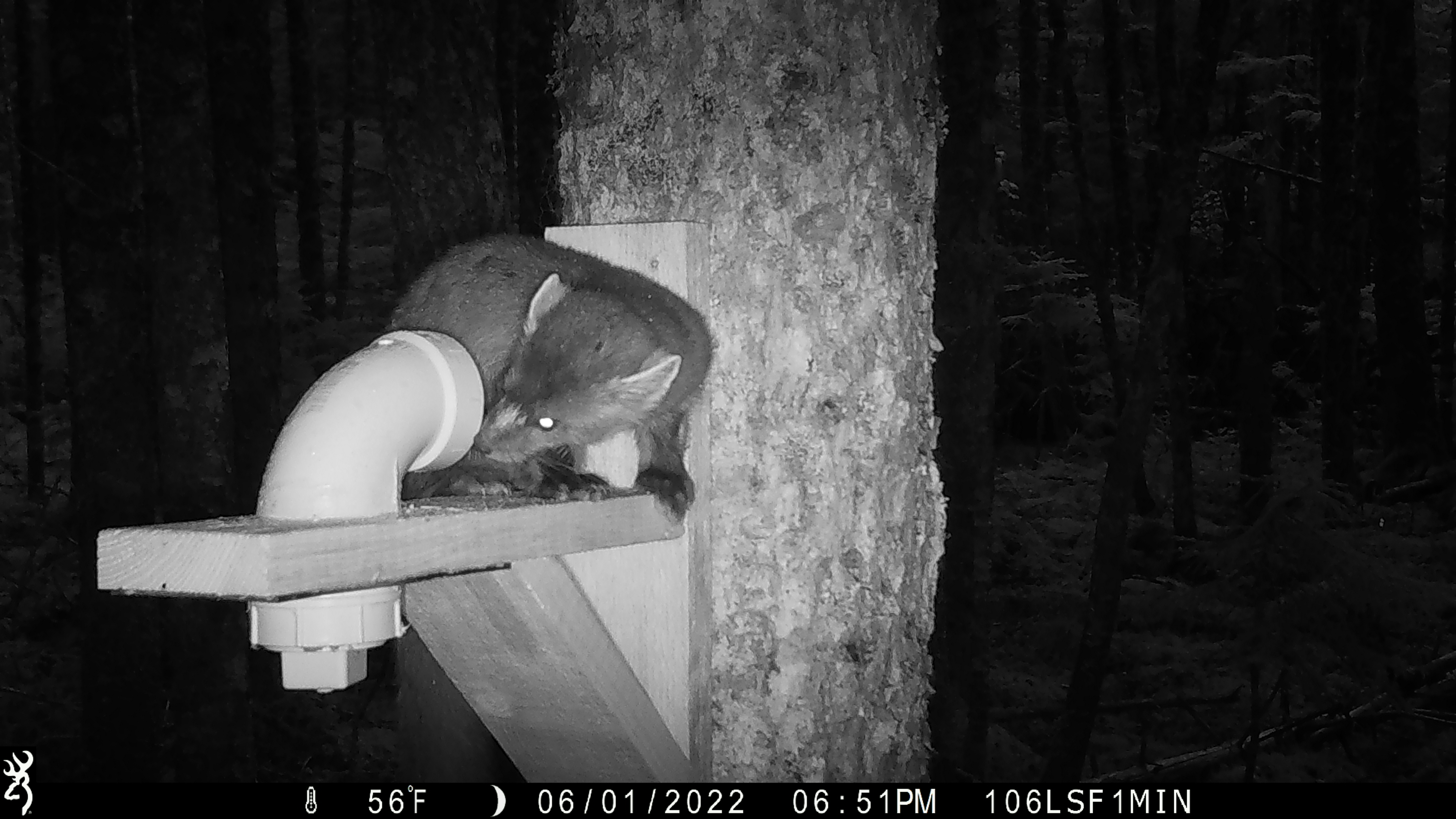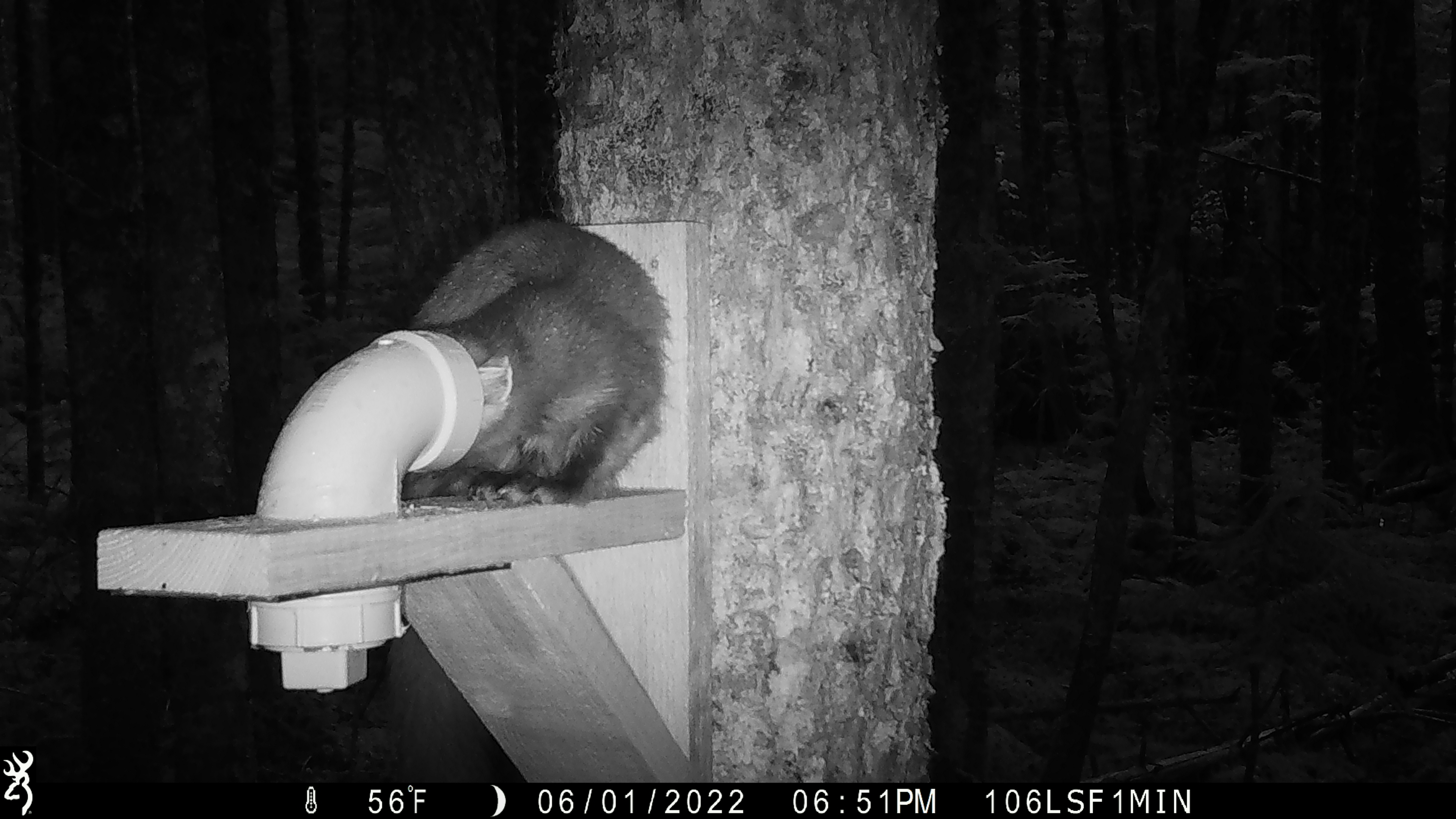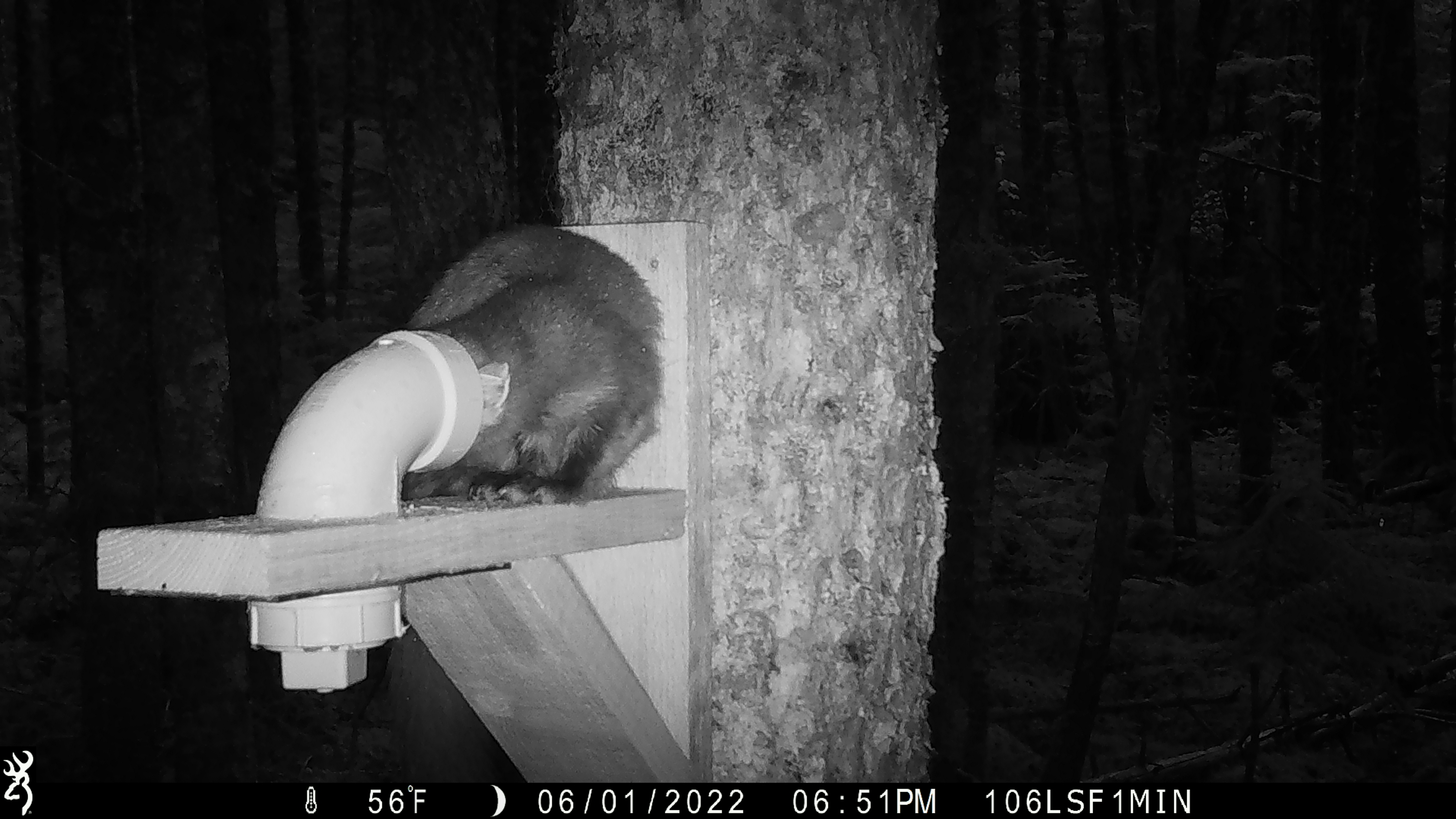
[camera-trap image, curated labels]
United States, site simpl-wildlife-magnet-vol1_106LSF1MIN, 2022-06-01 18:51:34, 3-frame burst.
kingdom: Animalia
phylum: Chordata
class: Mammalia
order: Carnivora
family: Mustelidae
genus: Martes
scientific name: Martes americana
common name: american marten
American marten (Martes americana).